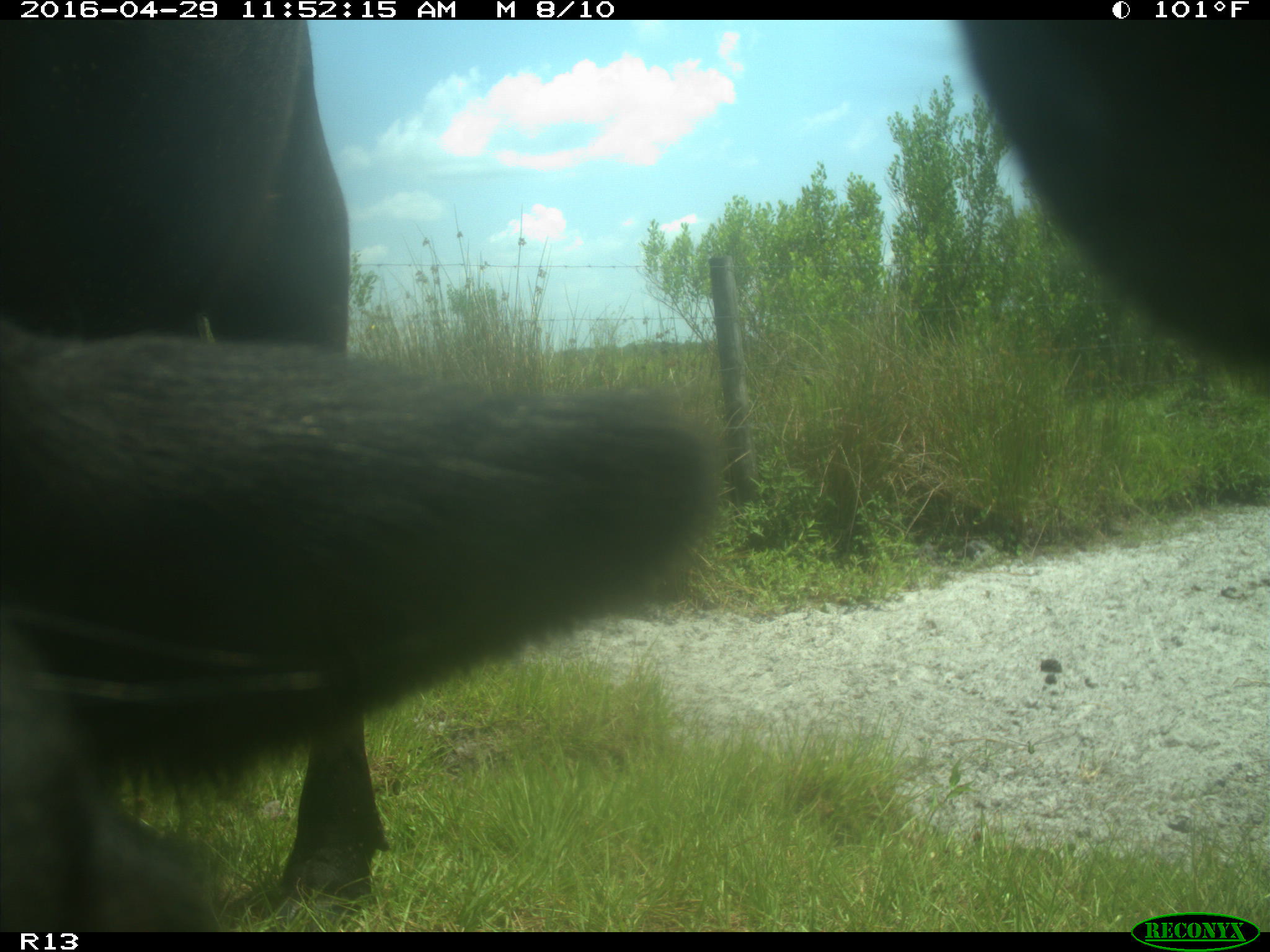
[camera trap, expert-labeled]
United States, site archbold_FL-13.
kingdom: Animalia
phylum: Chordata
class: Mammalia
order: Artiodactyla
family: Bovidae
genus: Bos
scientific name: Bos taurus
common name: domestic cow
Bos taurus (domestic cow).